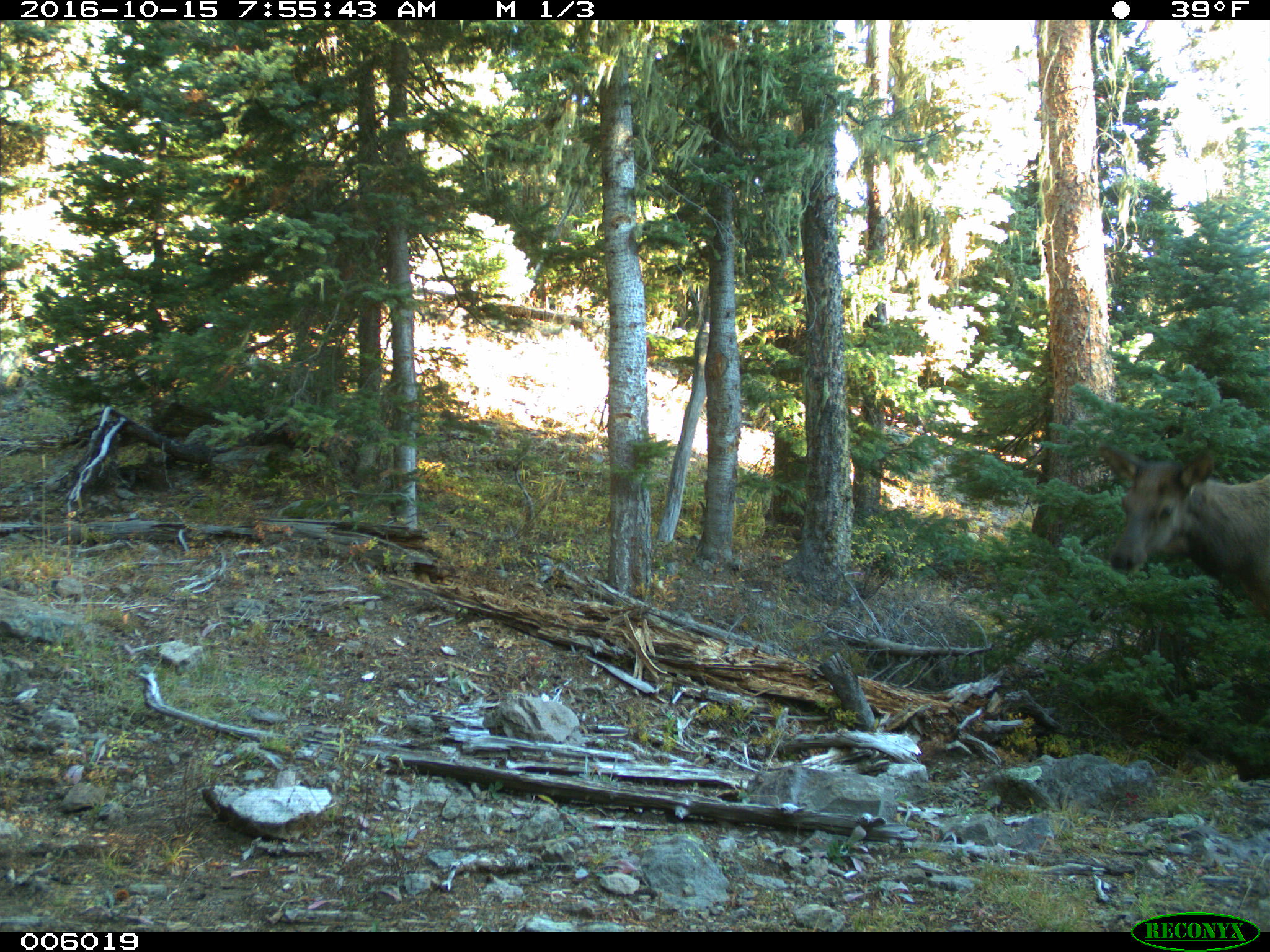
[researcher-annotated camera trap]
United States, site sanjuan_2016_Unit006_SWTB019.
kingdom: Animalia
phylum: Chordata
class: Mammalia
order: Artiodactyla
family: Cervidae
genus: Cervus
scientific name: Cervus elaphus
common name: red deer